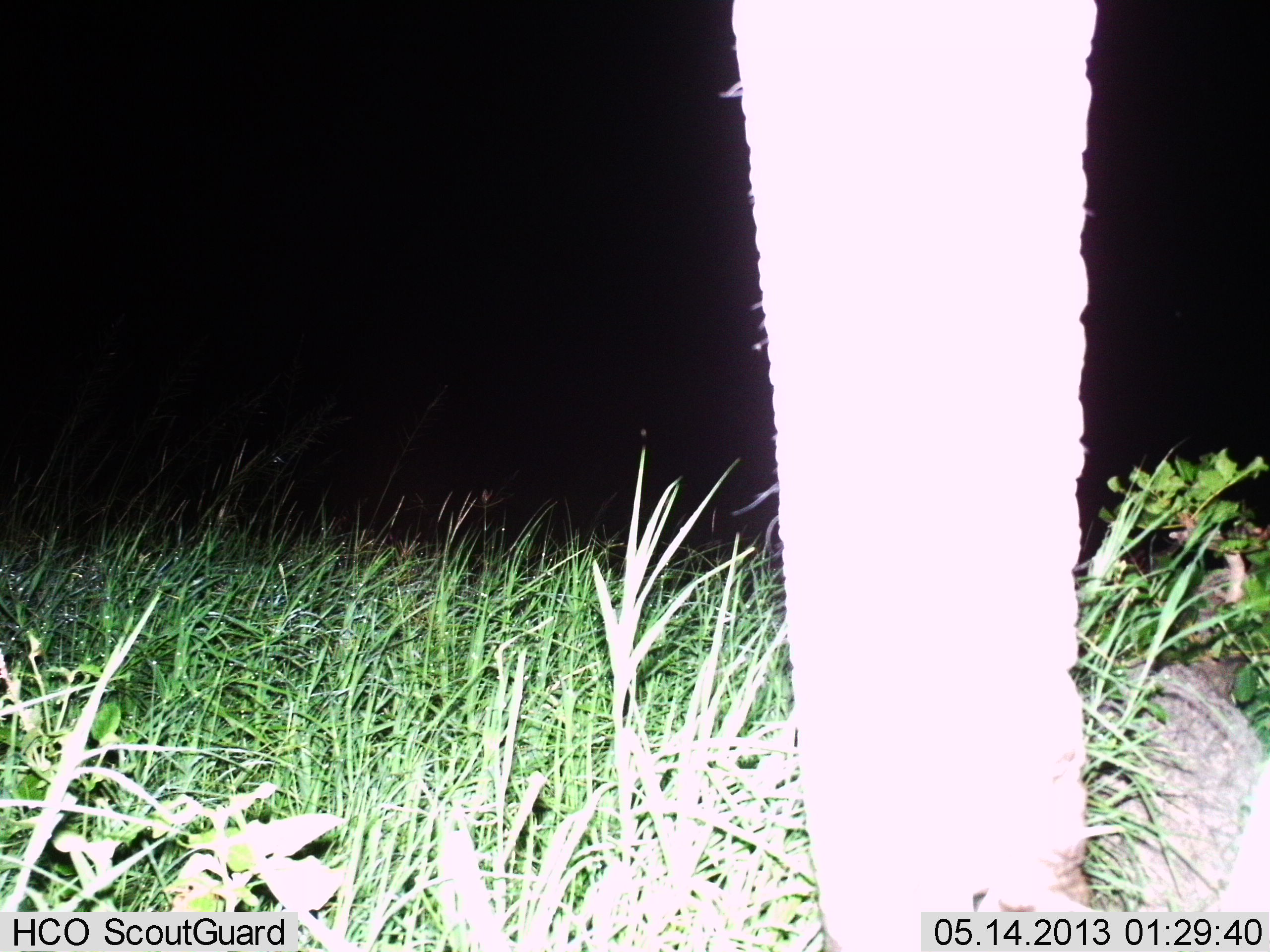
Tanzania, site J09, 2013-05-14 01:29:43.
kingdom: Animalia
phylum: Chordata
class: Mammalia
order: Proboscidea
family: Elephantidae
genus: Loxodonta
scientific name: Loxodonta africana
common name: african bush elephant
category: elephant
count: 1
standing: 80%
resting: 0%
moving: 0%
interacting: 10%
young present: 0%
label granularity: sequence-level